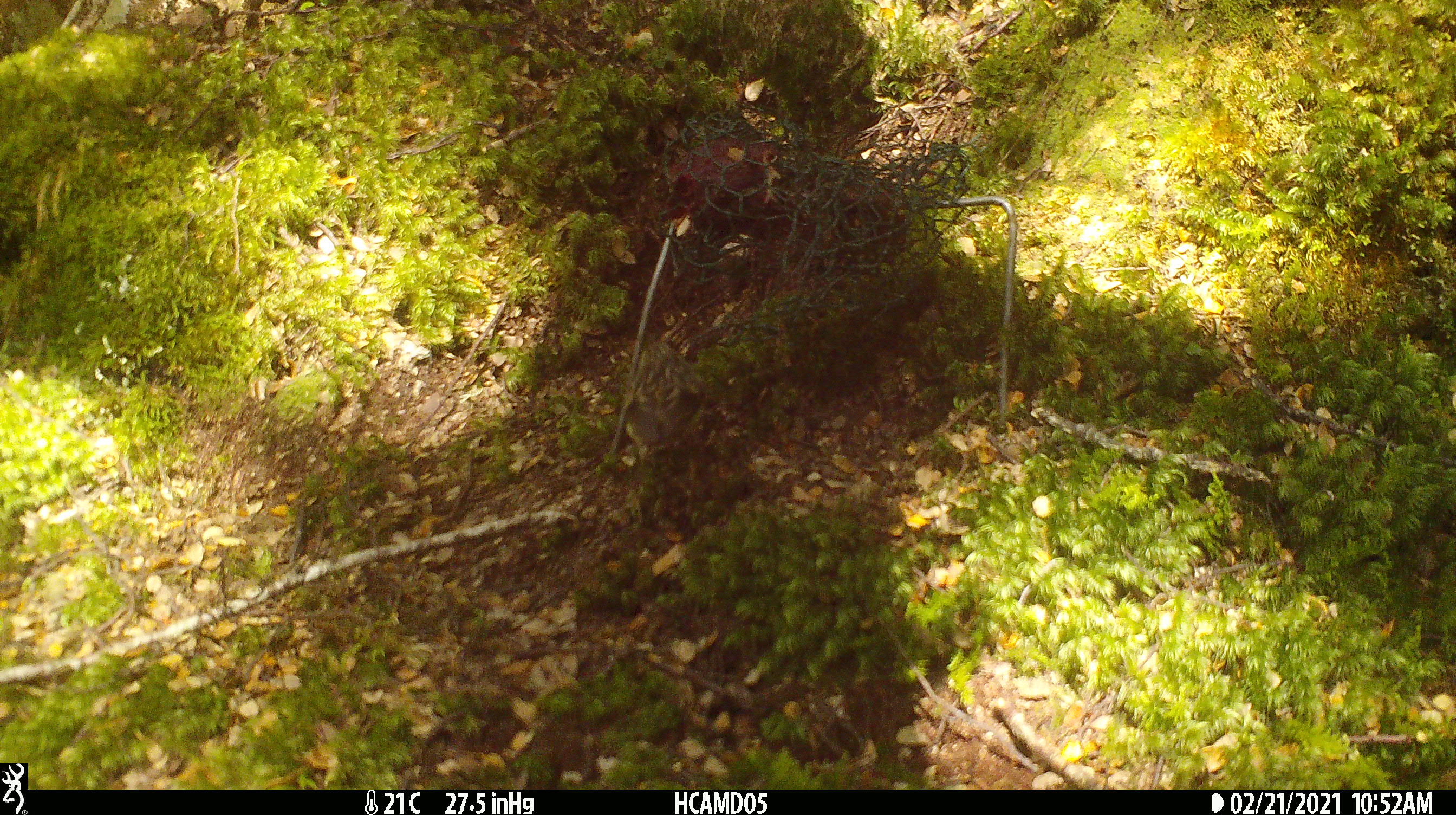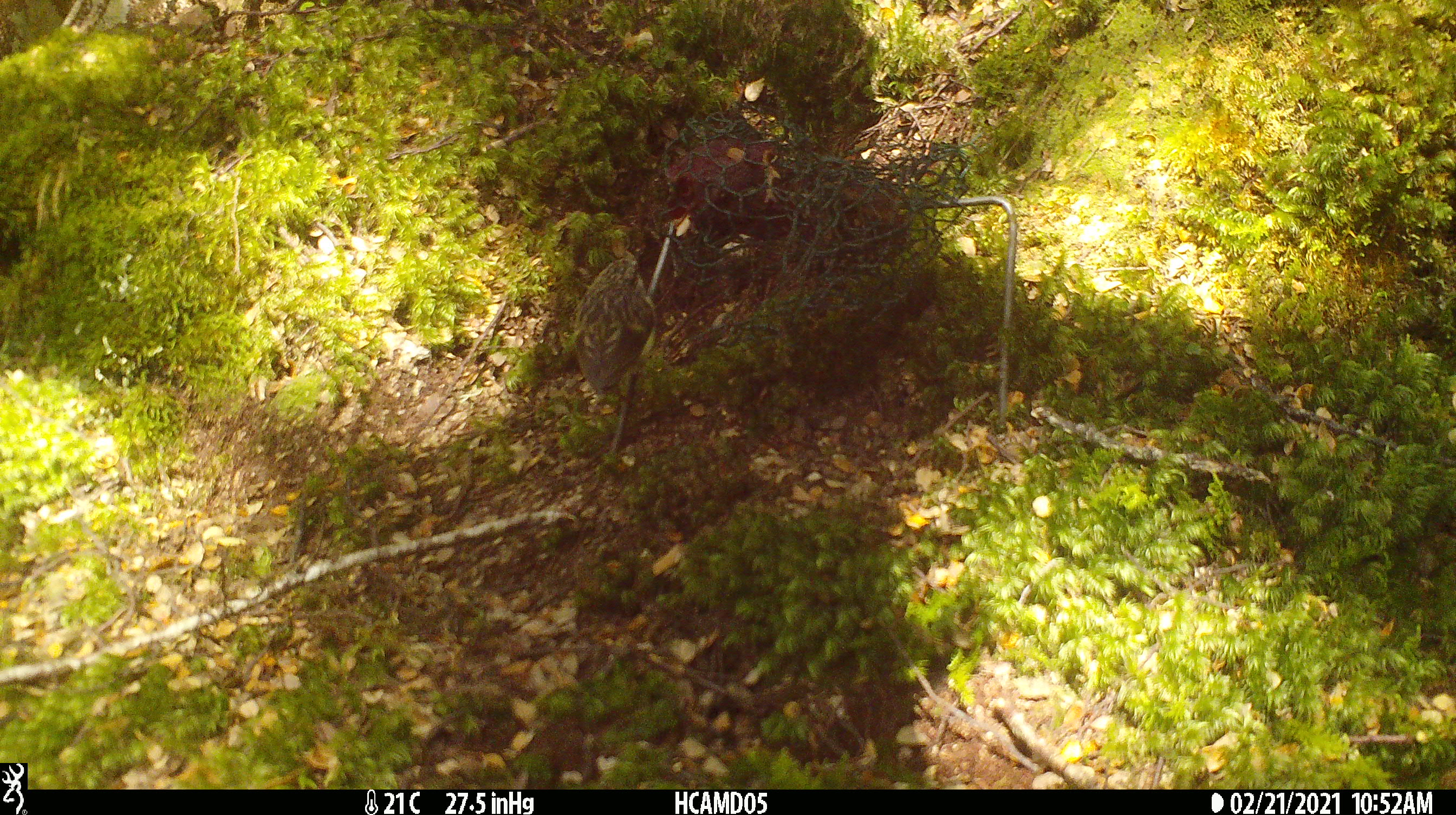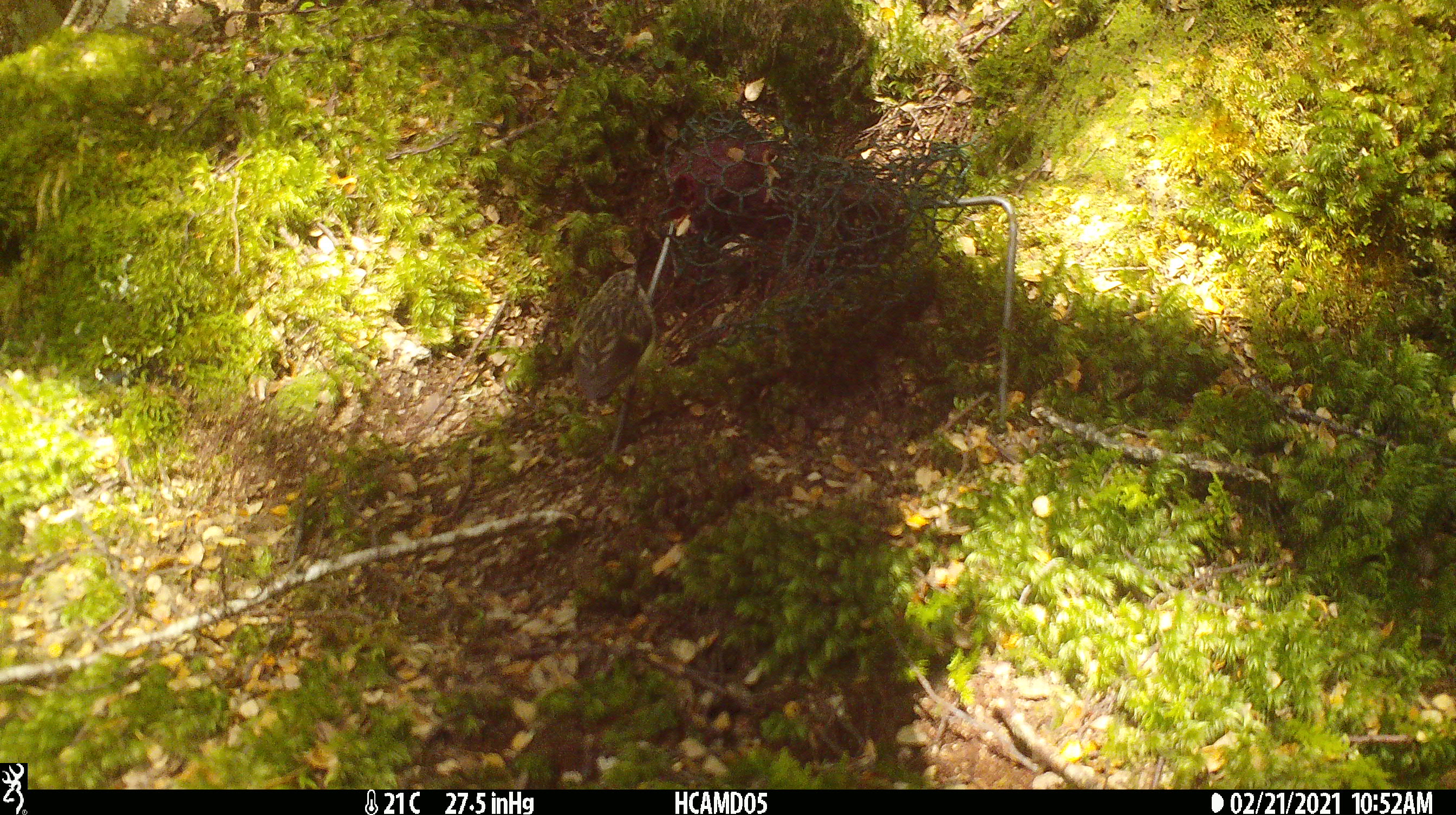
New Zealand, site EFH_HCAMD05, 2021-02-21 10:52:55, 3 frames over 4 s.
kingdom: Animalia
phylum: Chordata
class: Aves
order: Passeriformes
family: Acanthisittidae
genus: Acanthisitta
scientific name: Acanthisitta chloris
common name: rifleman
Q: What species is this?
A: Rifleman (Acanthisitta chloris).